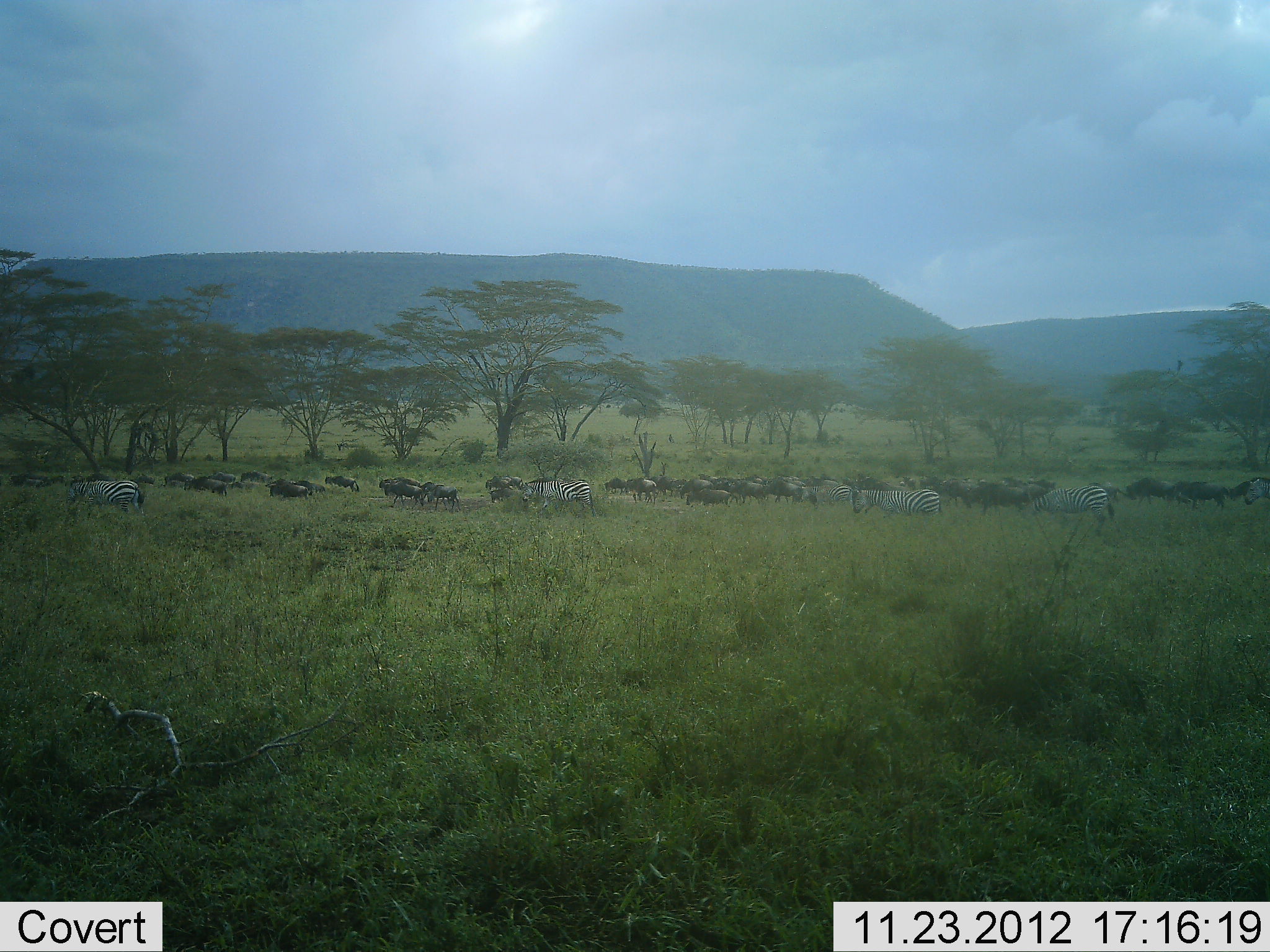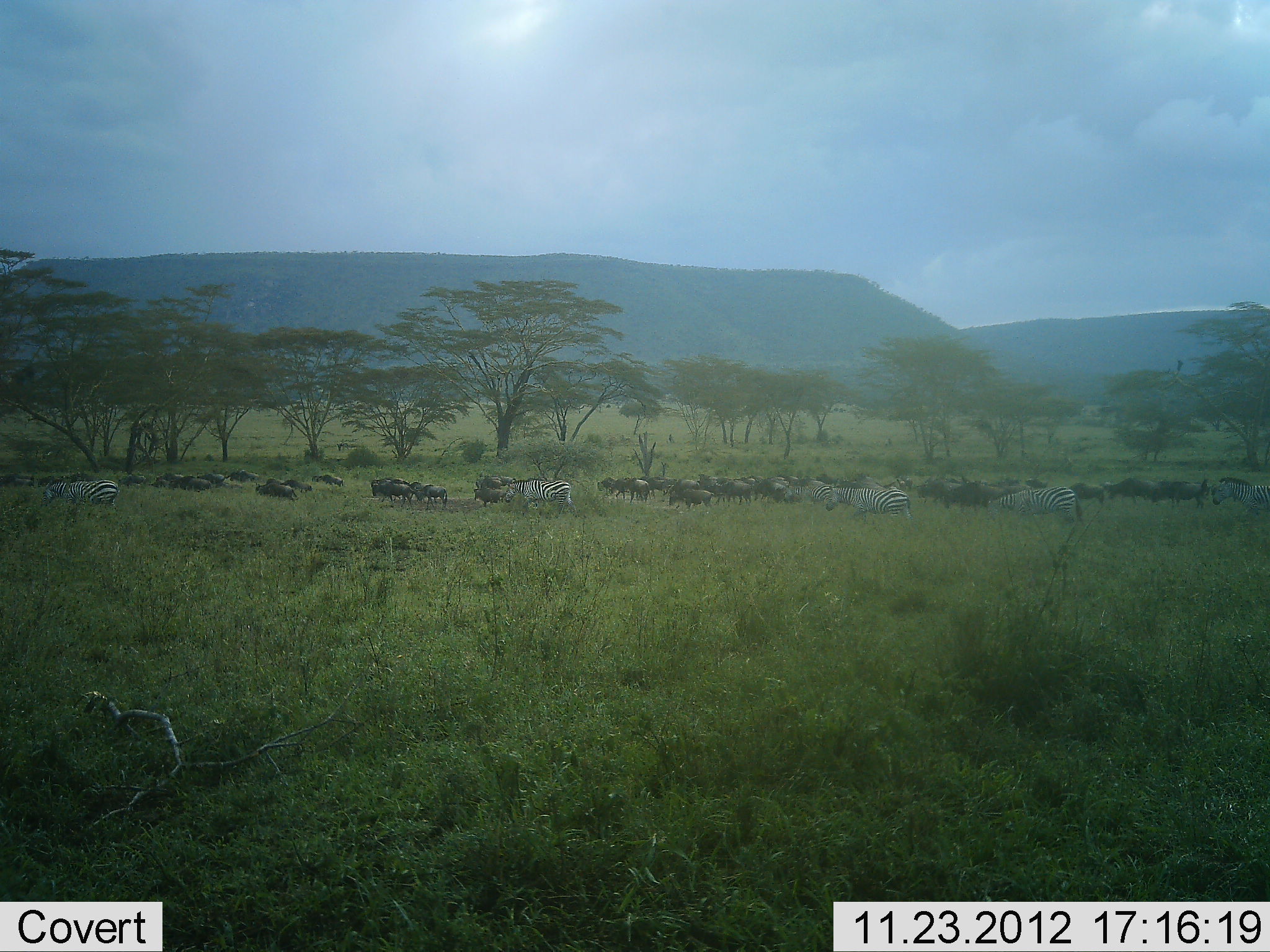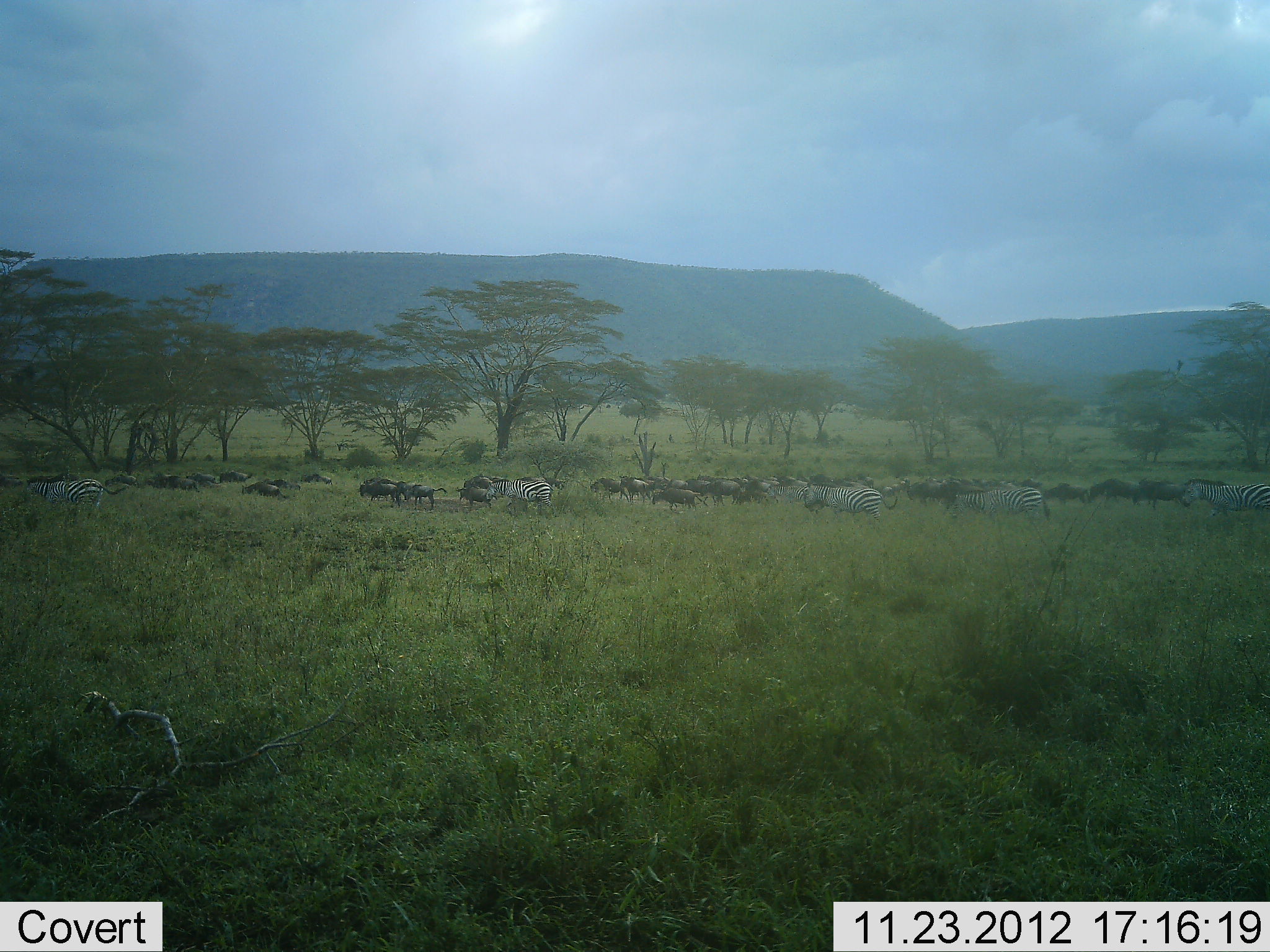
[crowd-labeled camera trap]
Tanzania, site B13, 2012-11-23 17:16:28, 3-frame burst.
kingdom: Animalia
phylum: Chordata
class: Mammalia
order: Artiodactyla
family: Bovidae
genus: Connochaetes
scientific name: Connochaetes taurinus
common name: blue wildebeest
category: wildebeest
Wildebeest (blue wildebeest) (Connochaetes taurinus), count 11-50. Behavior (volunteer vote fractions): standing 10%, resting 0%, moving 90%, interacting 0%. Young present (vote fraction): 0%. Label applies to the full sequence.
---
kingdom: Animalia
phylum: Chordata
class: Mammalia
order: Perissodactyla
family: Equidae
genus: Equus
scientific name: Equus quagga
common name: plains zebra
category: zebra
Zebra (plains zebra) (Equus quagga), count 6. Behavior (volunteer vote fractions): standing 10%, resting 0%, moving 90%, interacting 0%. Young present (vote fraction): 0%. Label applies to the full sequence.